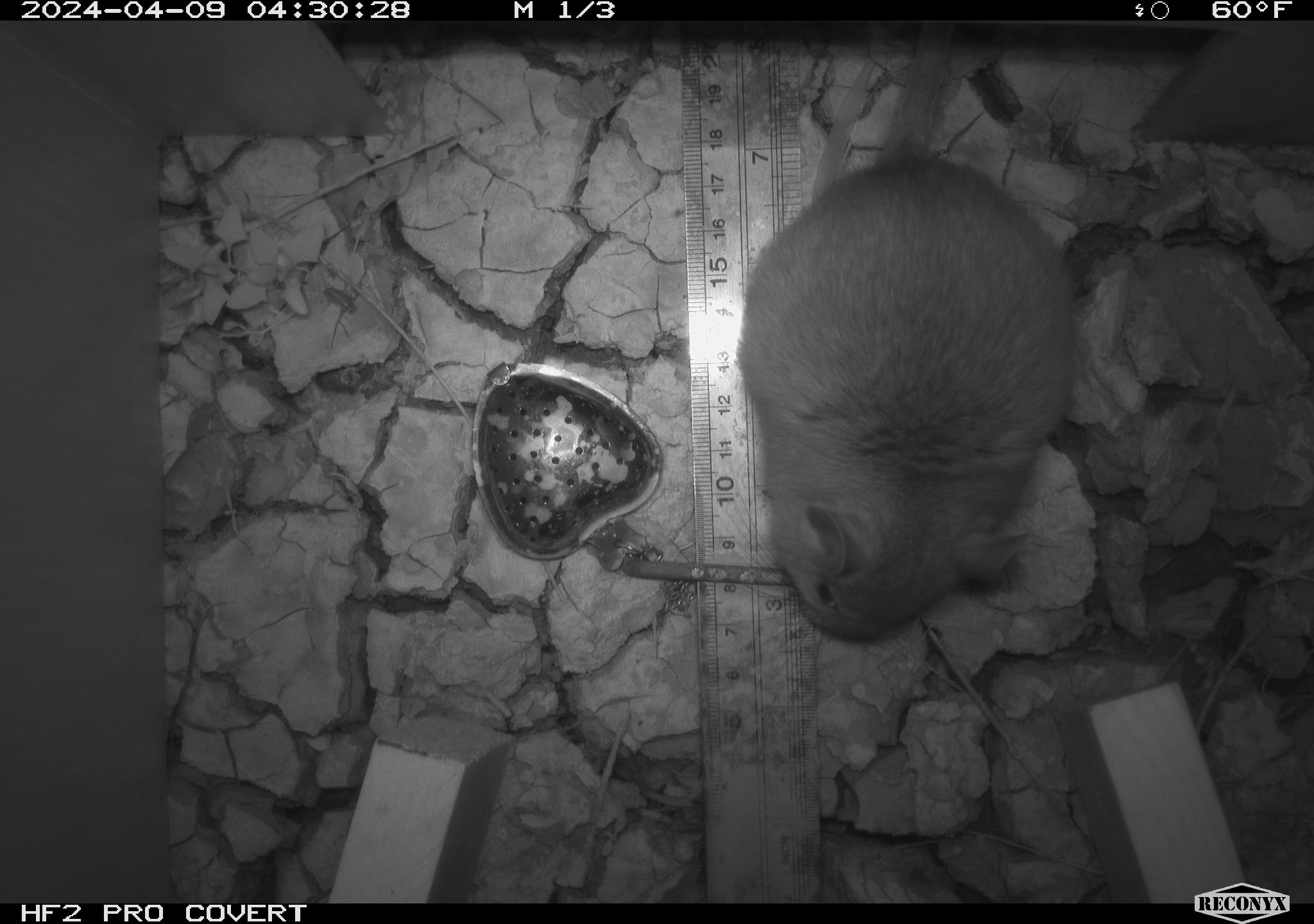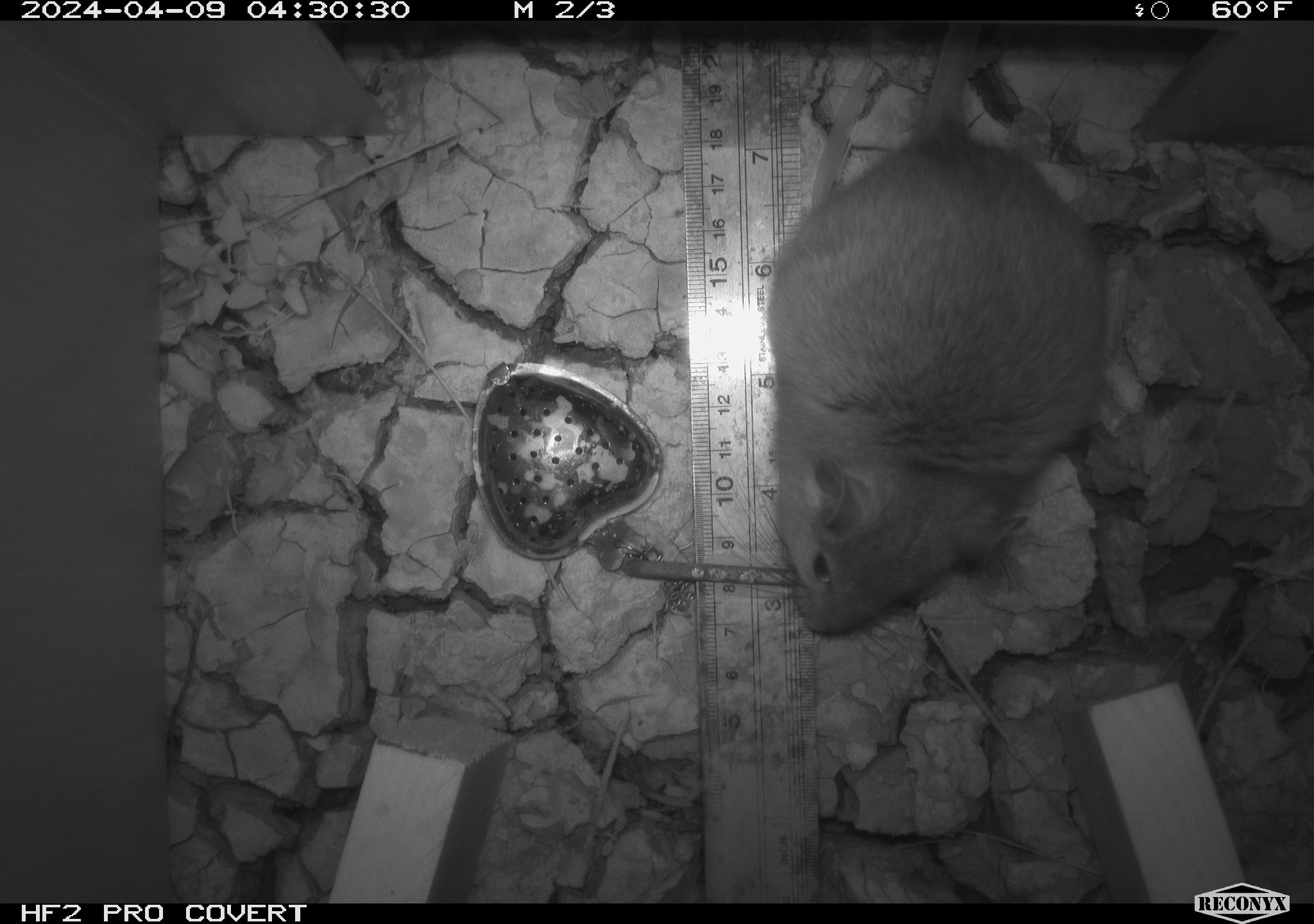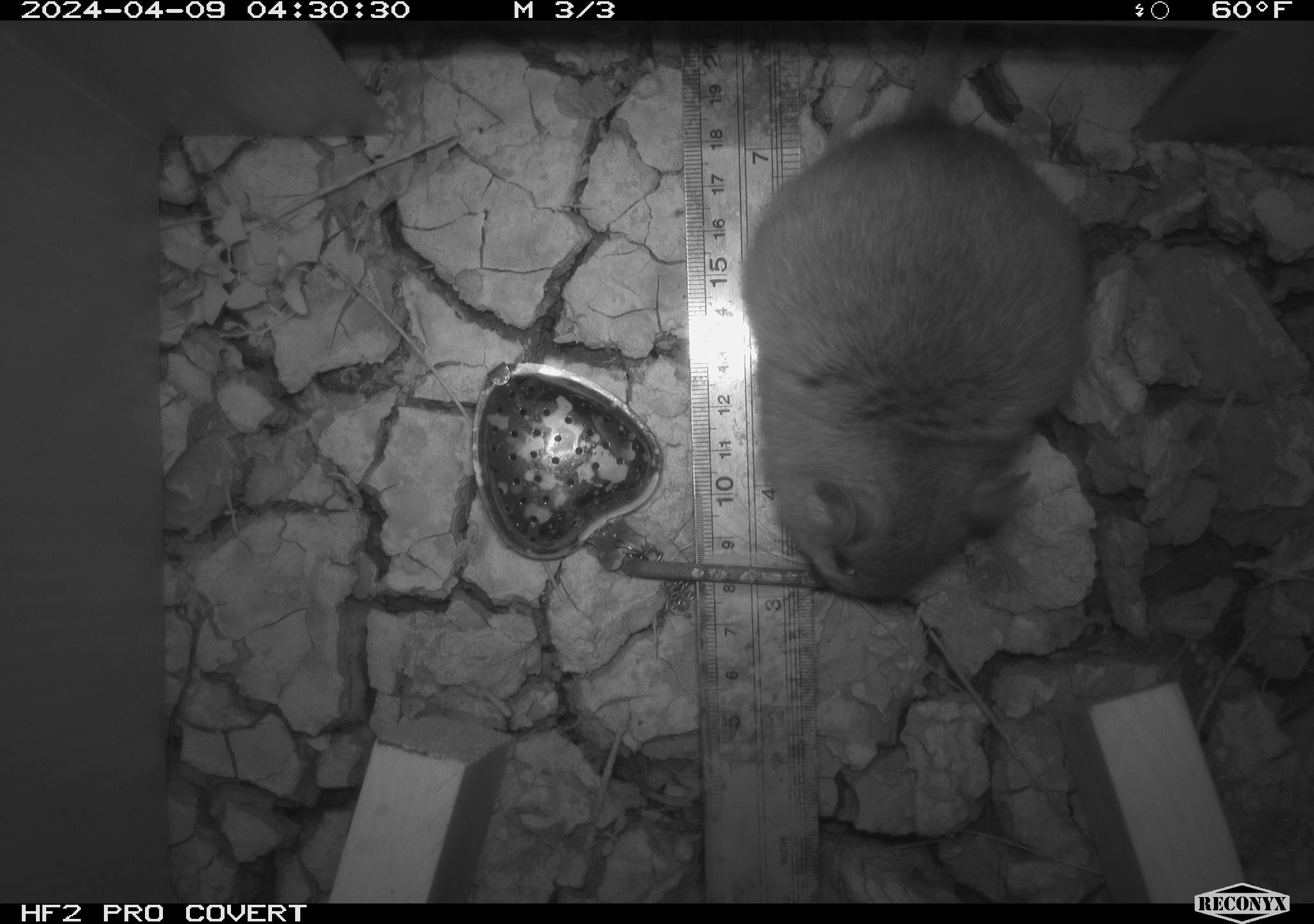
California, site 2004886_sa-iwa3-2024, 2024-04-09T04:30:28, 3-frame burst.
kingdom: Animalia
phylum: Chordata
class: Mammalia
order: Rodentia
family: Cricetidae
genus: Neotoma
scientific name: Neotoma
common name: pack rat or woodrat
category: neotoma species